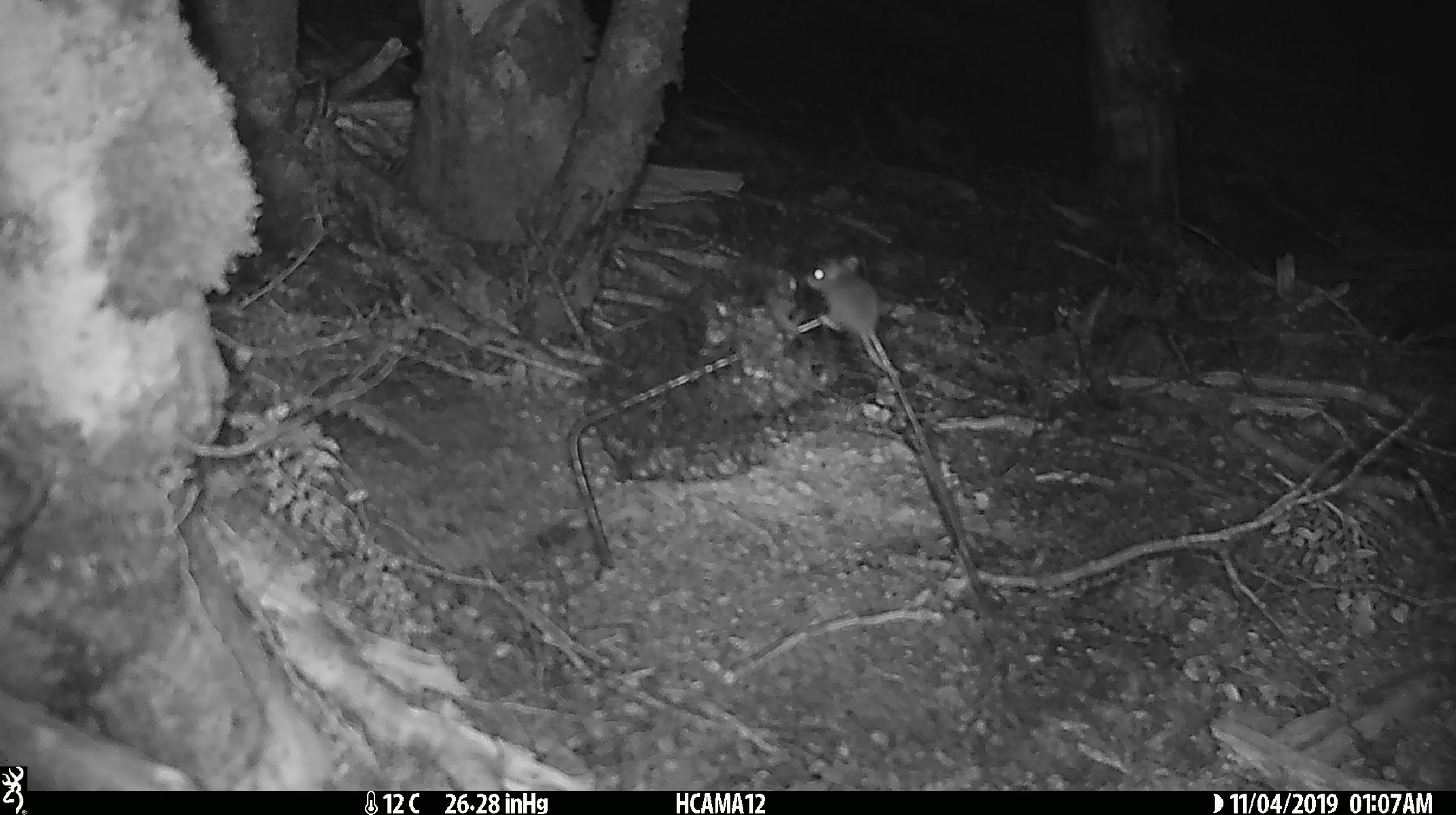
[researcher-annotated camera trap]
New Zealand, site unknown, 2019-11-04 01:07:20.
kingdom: Animalia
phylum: Chordata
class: Mammalia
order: Rodentia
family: Muridae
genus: Mus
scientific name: Mus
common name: mouse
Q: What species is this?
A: Mouse (Mus).